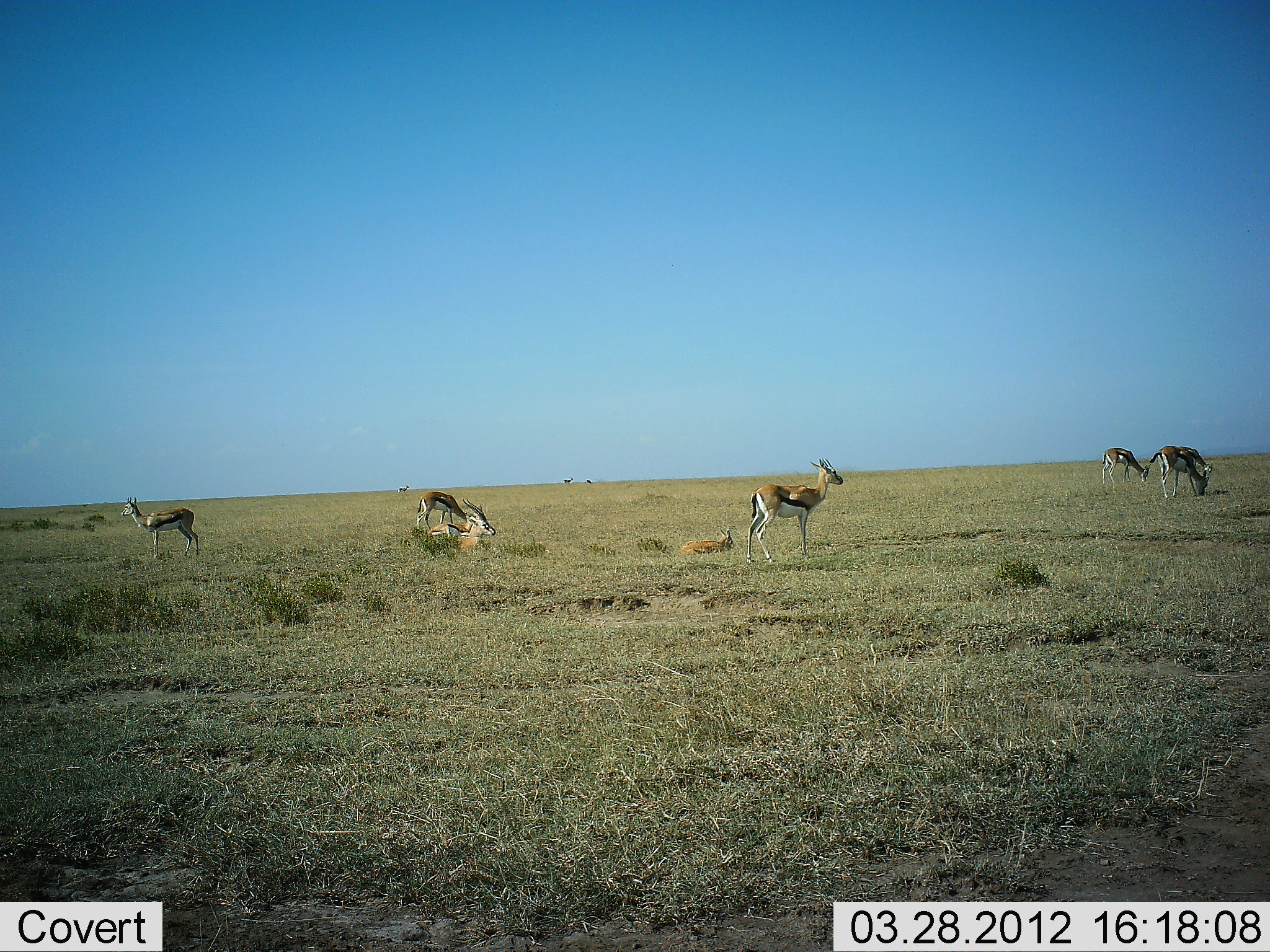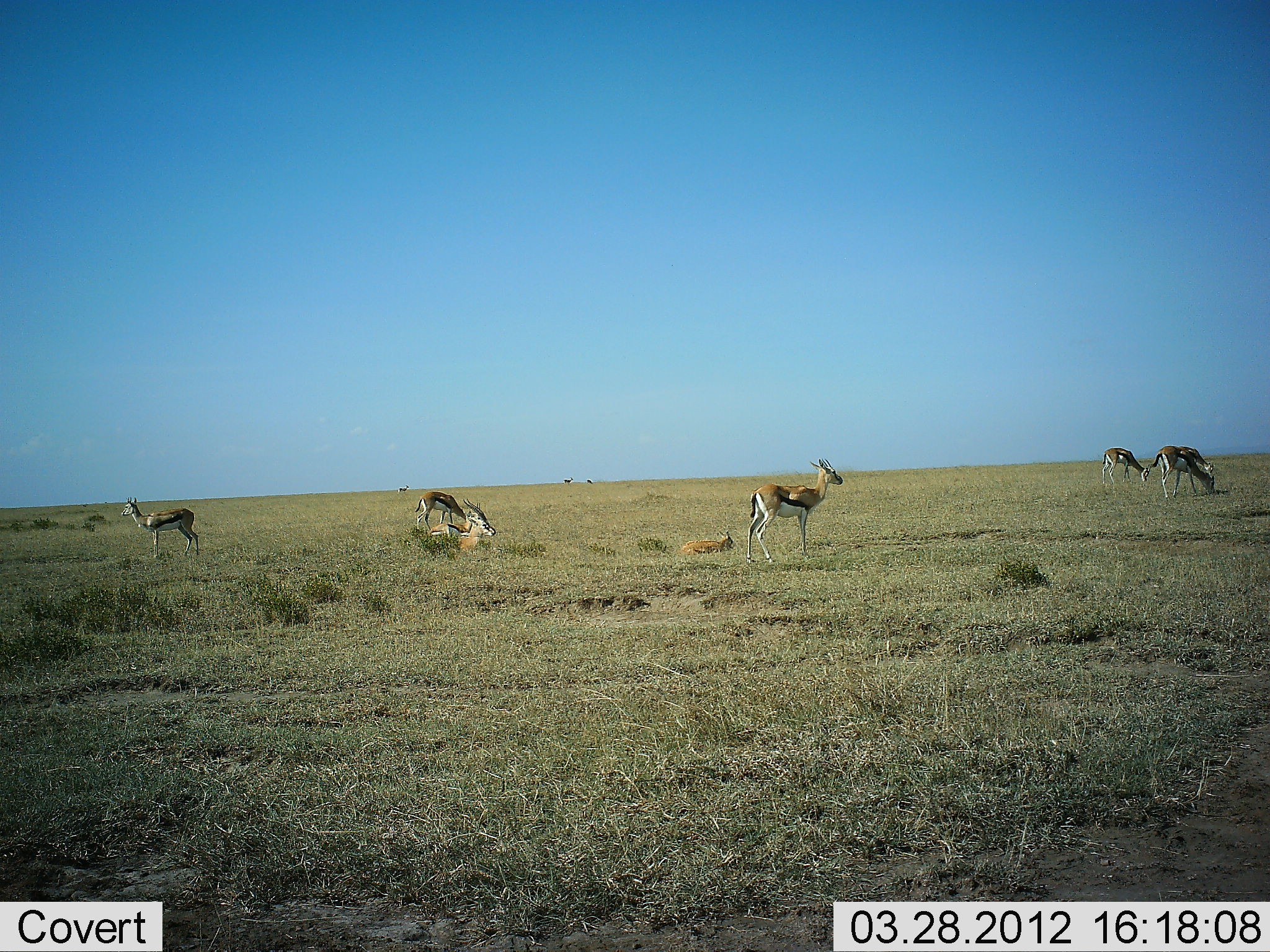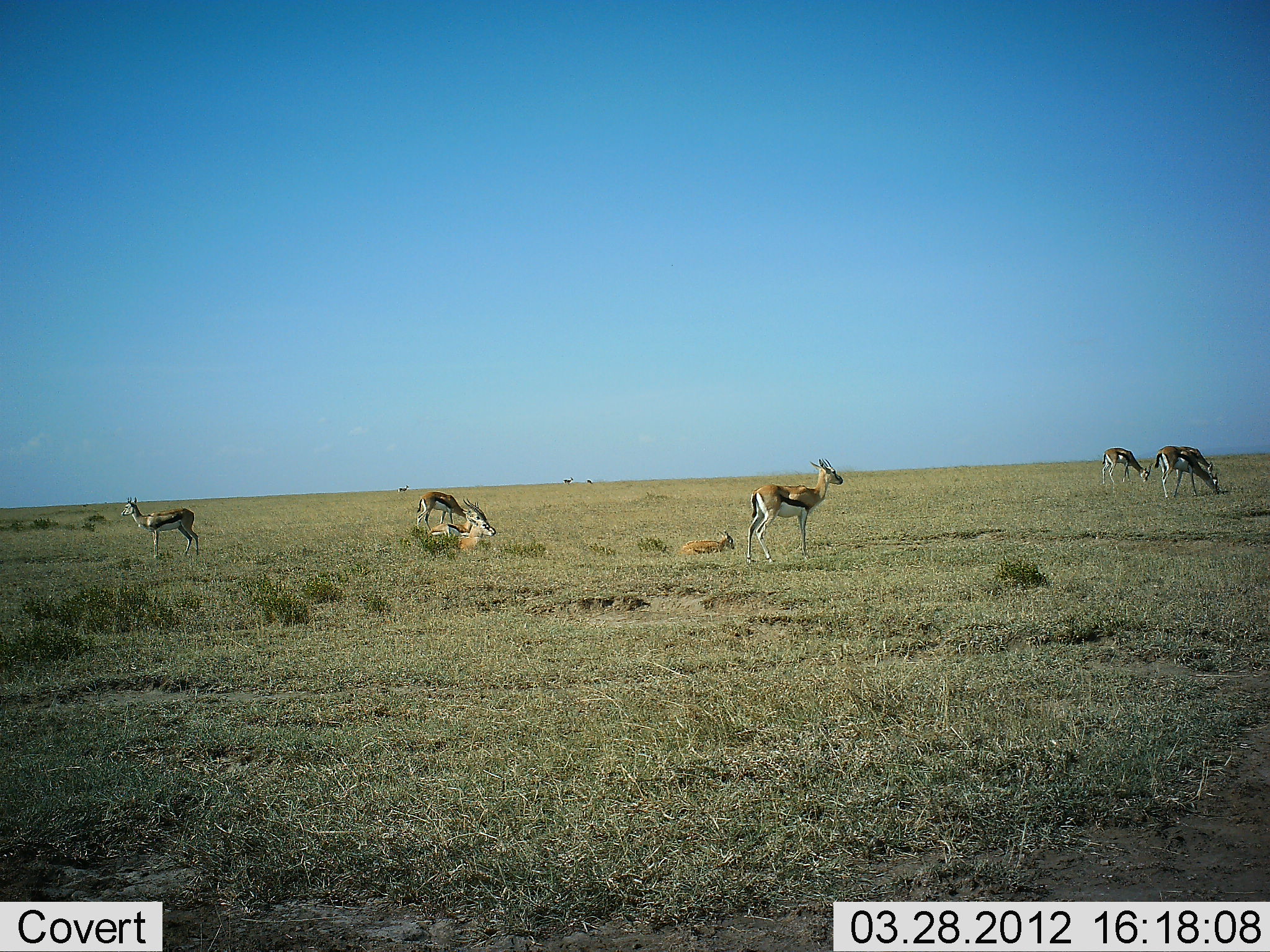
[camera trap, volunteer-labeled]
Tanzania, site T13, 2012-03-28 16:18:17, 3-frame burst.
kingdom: Animalia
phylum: Chordata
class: Mammalia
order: Artiodactyla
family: Bovidae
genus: Eudorcas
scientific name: Eudorcas thomsonii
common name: thomson's gazelle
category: gazellethomsons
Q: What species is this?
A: Gazellethomsons (thomson's gazelle) (Eudorcas thomsonii).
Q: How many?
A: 8.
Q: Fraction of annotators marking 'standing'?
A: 88%.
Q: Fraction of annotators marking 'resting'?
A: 62%.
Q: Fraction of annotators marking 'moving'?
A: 4%.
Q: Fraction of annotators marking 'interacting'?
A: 0%.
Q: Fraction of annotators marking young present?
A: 29%.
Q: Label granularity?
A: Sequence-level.